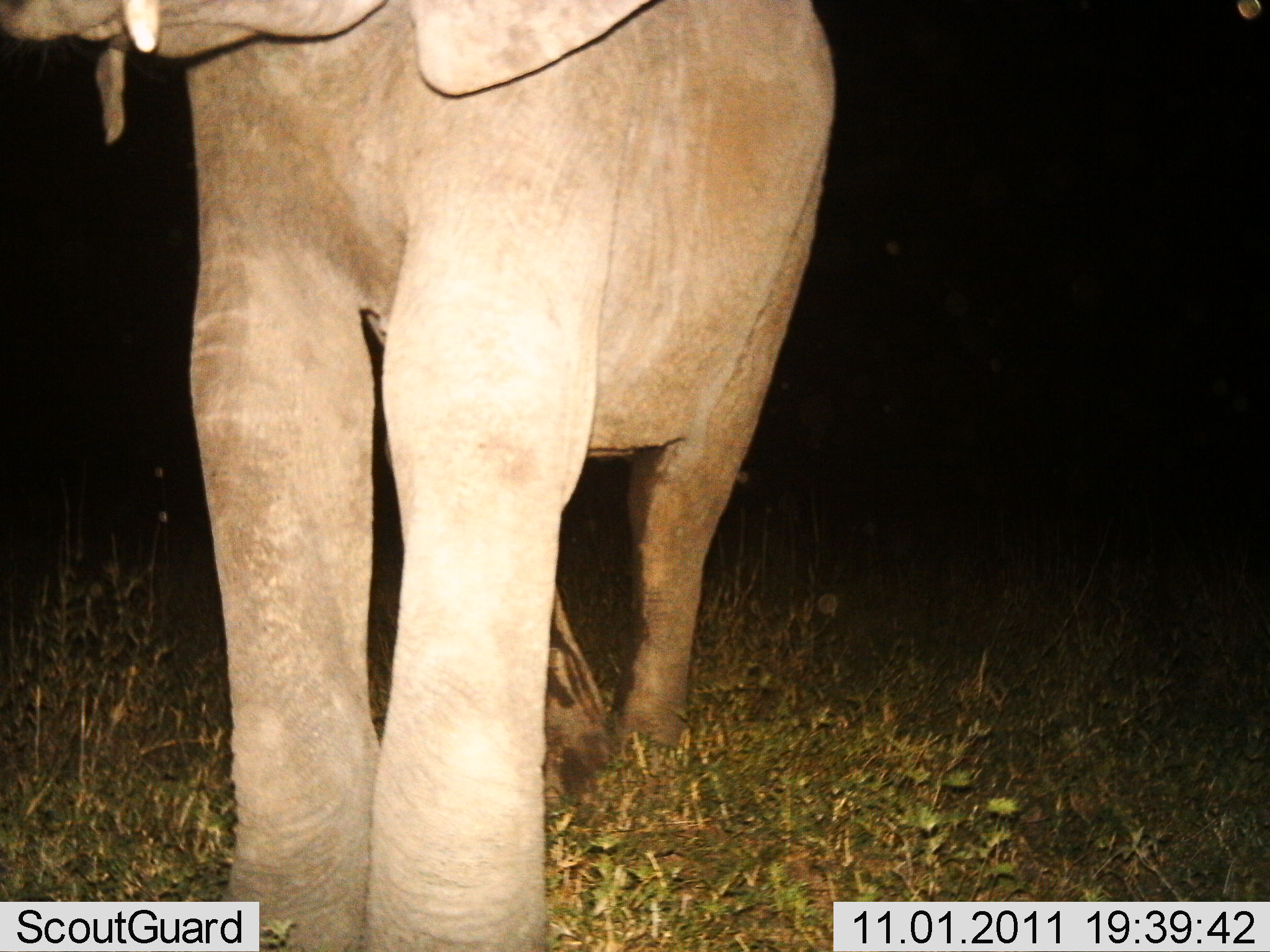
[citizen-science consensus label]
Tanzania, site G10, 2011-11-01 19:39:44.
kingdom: Animalia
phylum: Chordata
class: Mammalia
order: Proboscidea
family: Elephantidae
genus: Loxodonta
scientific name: Loxodonta africana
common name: african bush elephant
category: elephant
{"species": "elephant (african bush elephant) (Loxodonta africana)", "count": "1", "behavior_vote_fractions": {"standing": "75%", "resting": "0%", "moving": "25%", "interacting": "0%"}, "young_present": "25%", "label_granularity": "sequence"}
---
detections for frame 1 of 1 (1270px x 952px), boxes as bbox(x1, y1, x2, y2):
animal: bbox(0, 0, 836, 950)